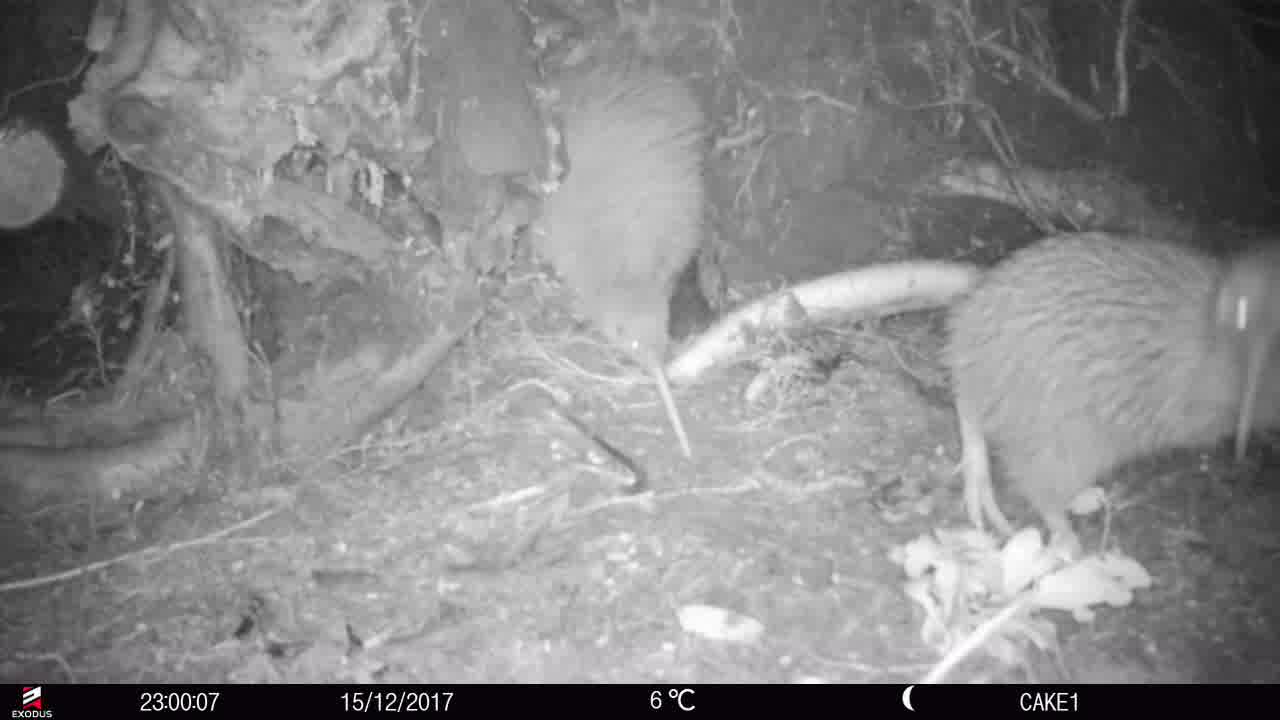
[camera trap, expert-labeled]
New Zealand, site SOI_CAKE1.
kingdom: Animalia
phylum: Chordata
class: Aves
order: Apterygiformes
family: Apterygidae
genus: Apteryx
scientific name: Apteryx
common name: kiwi